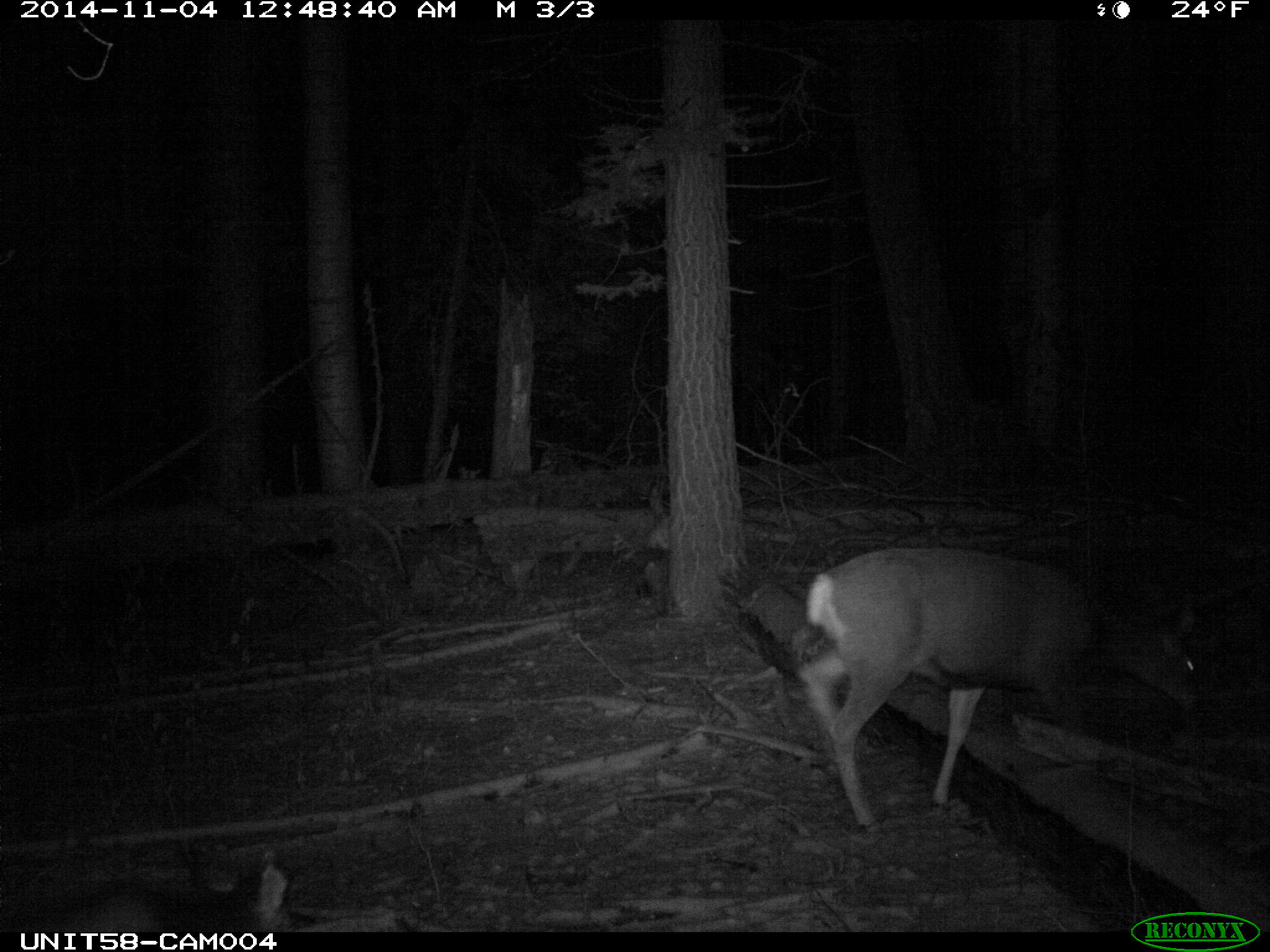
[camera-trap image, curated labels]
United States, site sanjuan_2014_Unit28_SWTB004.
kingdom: Animalia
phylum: Chordata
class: Mammalia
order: Artiodactyla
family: Cervidae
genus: Odocoileus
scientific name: Odocoileus hemionus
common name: mule deer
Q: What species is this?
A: Odocoileus hemionus (mule deer).